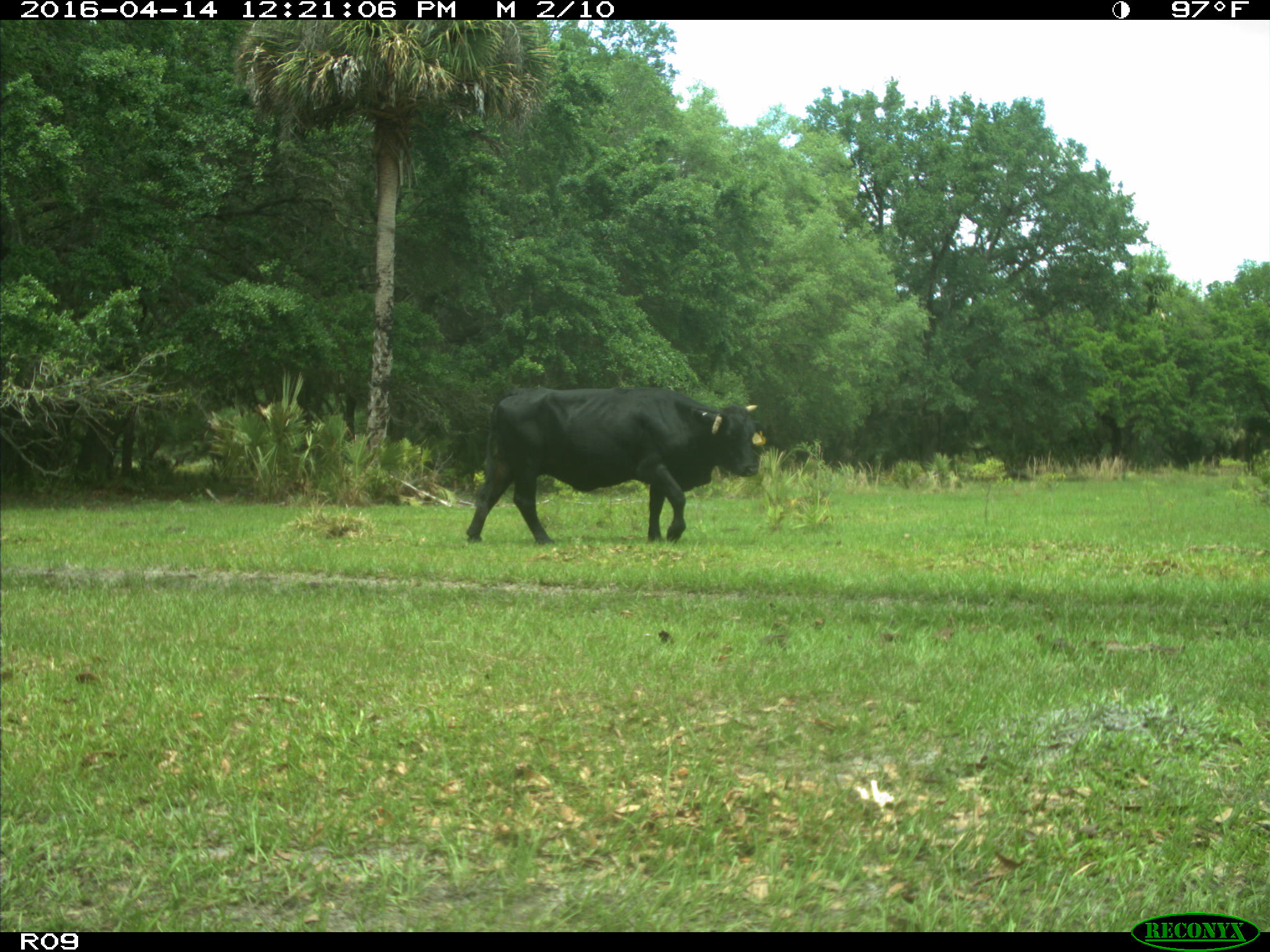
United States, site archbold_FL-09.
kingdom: Animalia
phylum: Chordata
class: Mammalia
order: Artiodactyla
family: Bovidae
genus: Bos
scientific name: Bos taurus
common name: domestic cow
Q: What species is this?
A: Bos taurus (domestic cow).